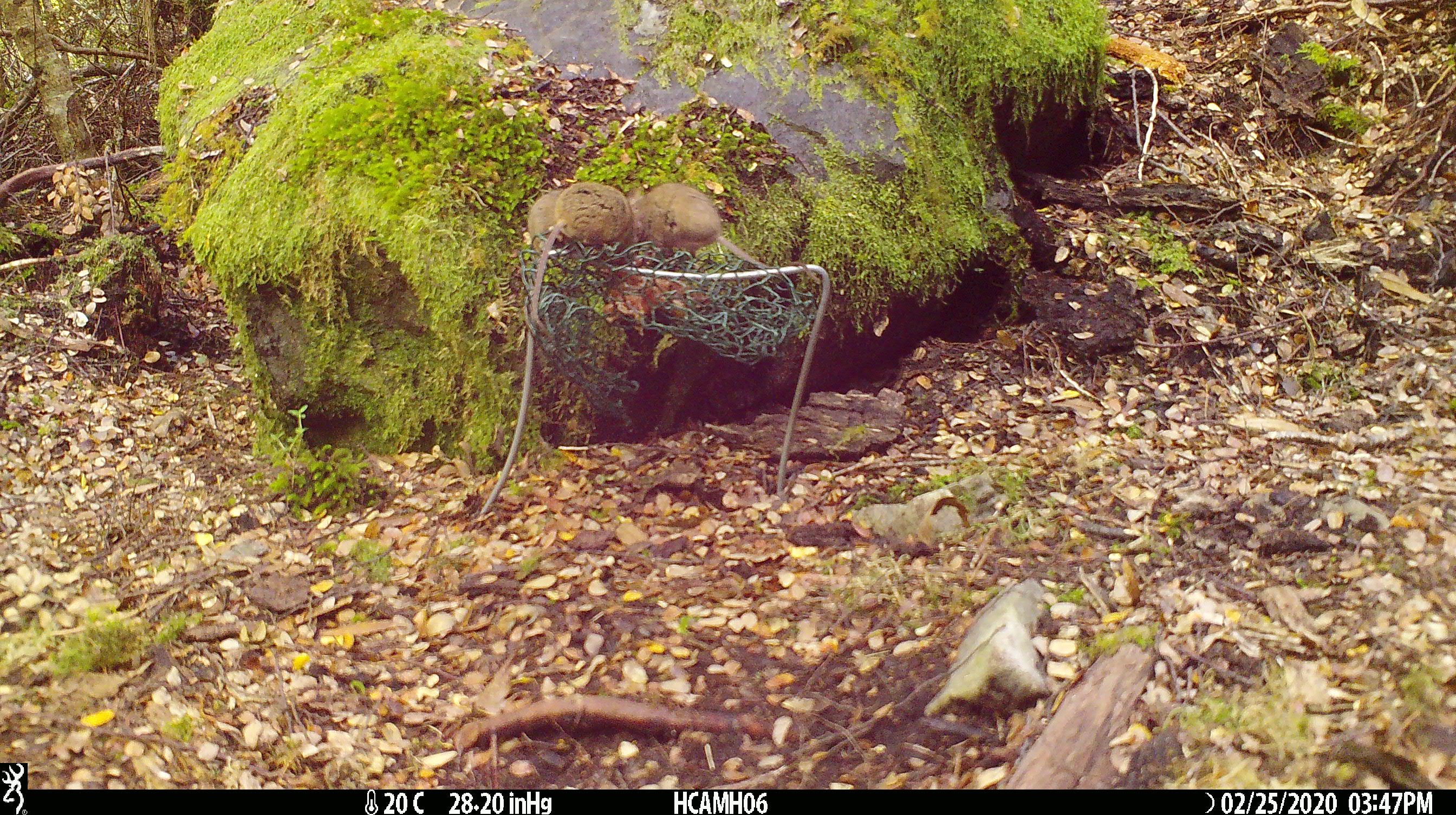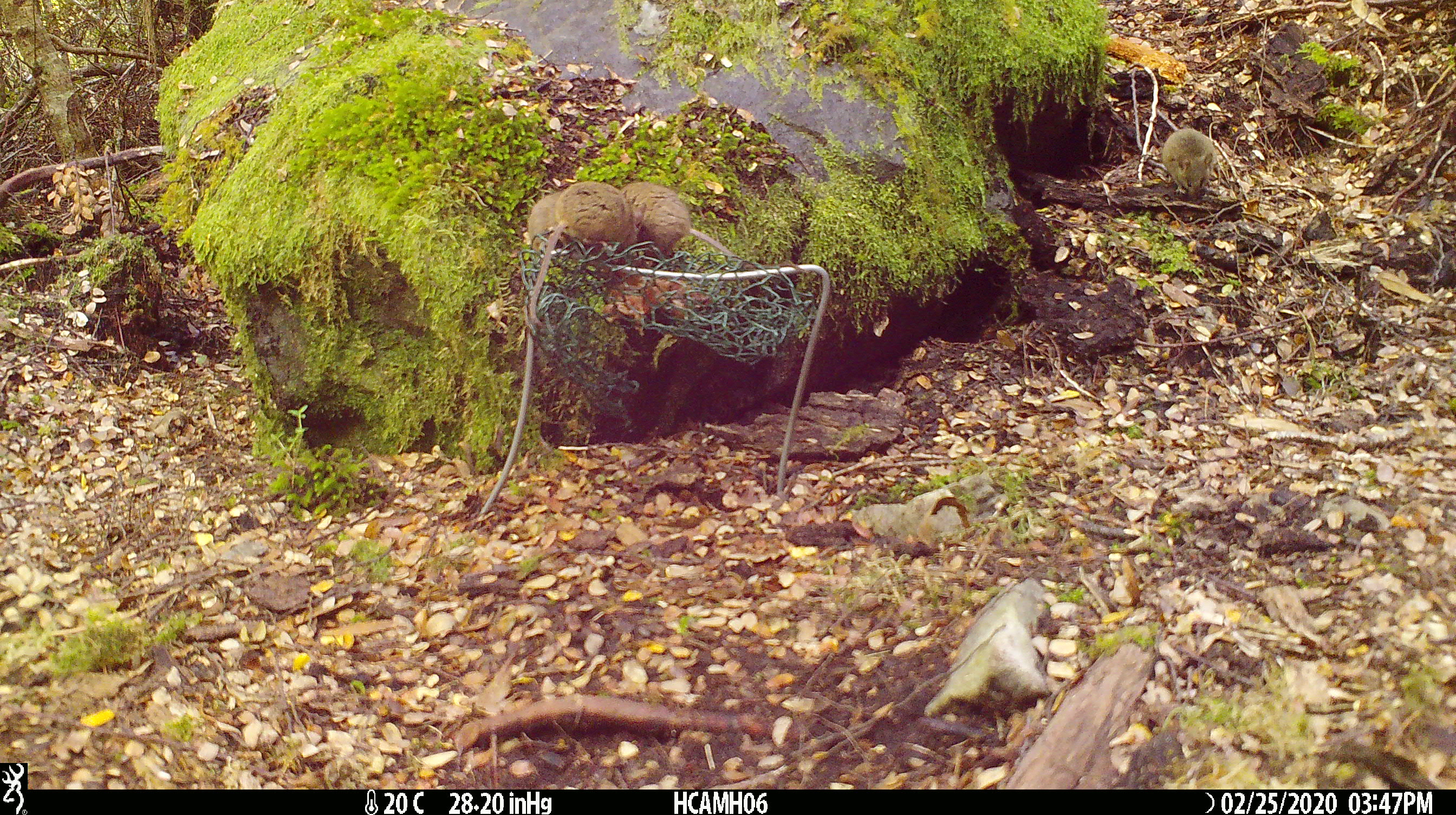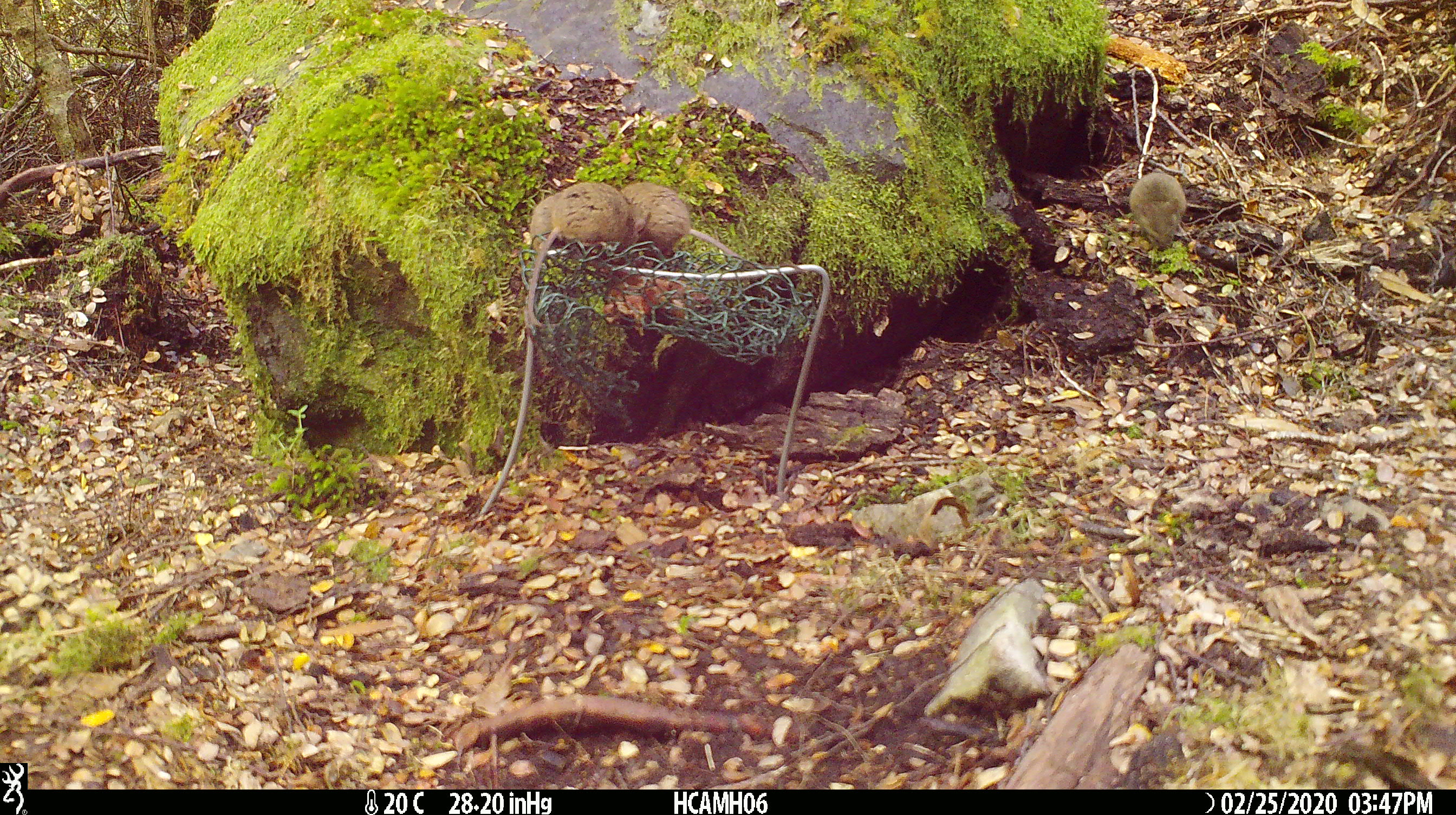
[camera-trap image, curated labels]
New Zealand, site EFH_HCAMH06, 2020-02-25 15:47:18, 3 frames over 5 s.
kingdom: Animalia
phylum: Chordata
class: Mammalia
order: Rodentia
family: Muridae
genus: Mus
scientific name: Mus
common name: mouse